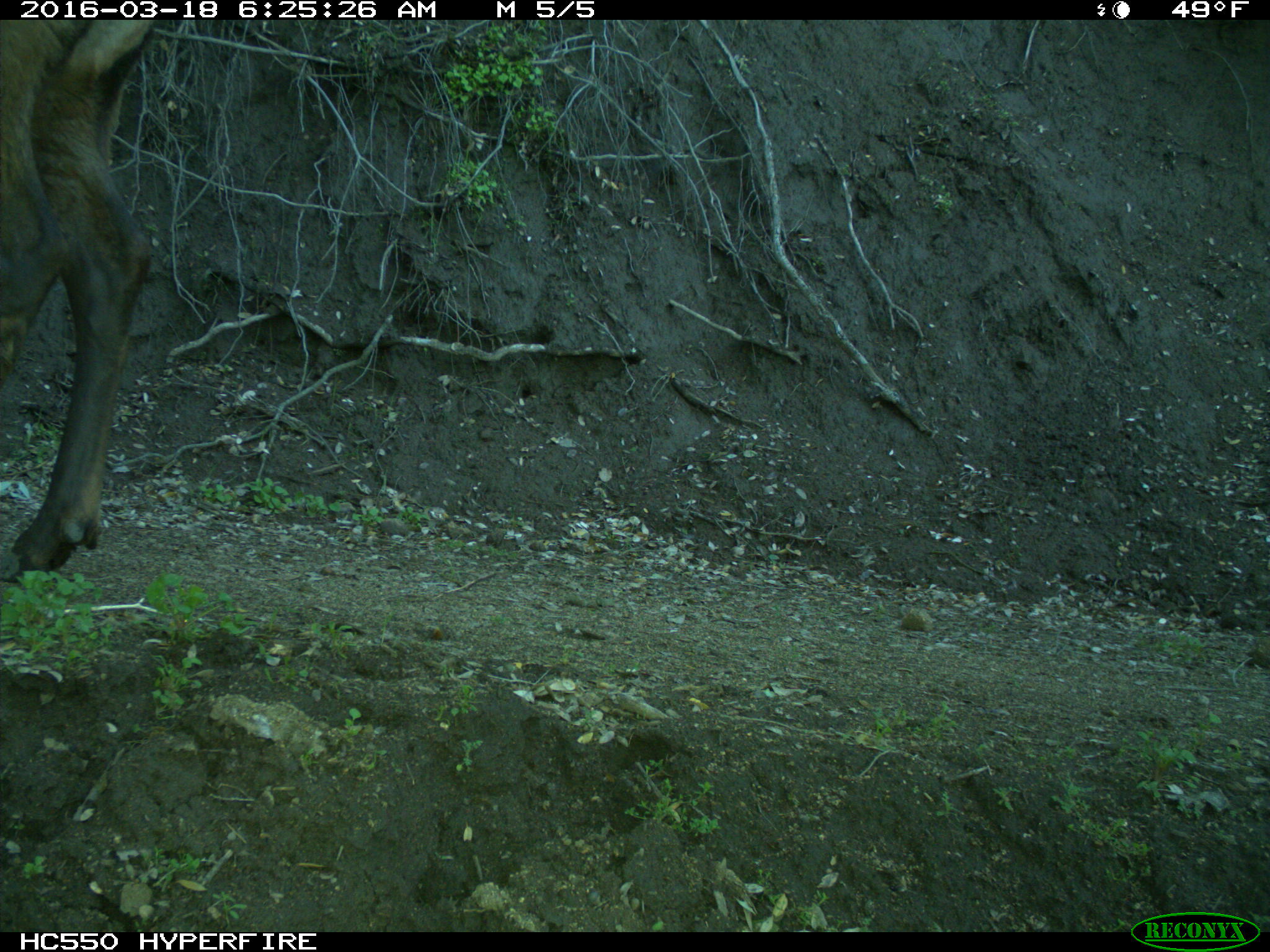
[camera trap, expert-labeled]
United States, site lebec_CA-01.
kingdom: Animalia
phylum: Chordata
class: Mammalia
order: Artiodactyla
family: Cervidae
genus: Cervus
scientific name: Cervus canadensis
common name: elk